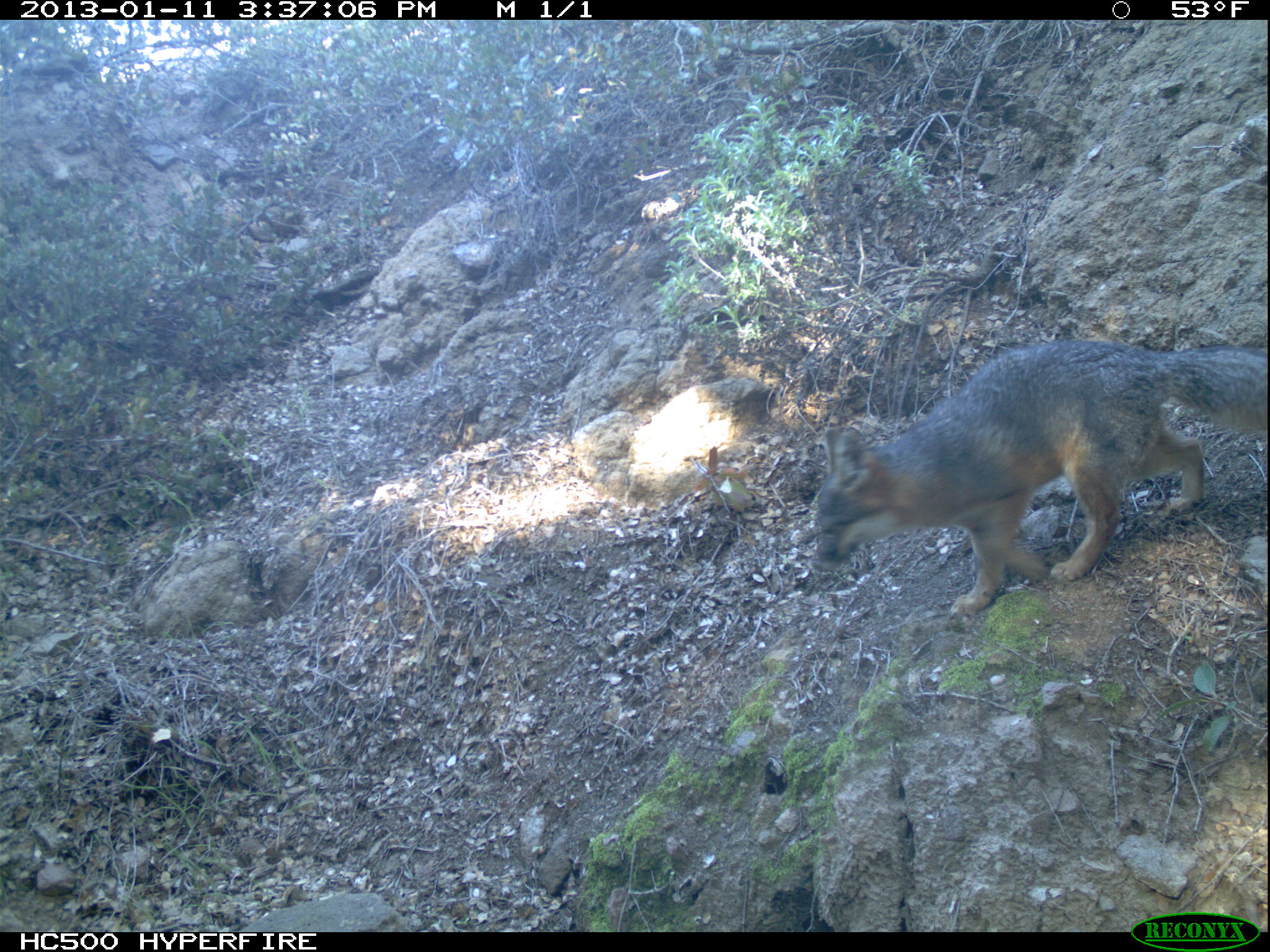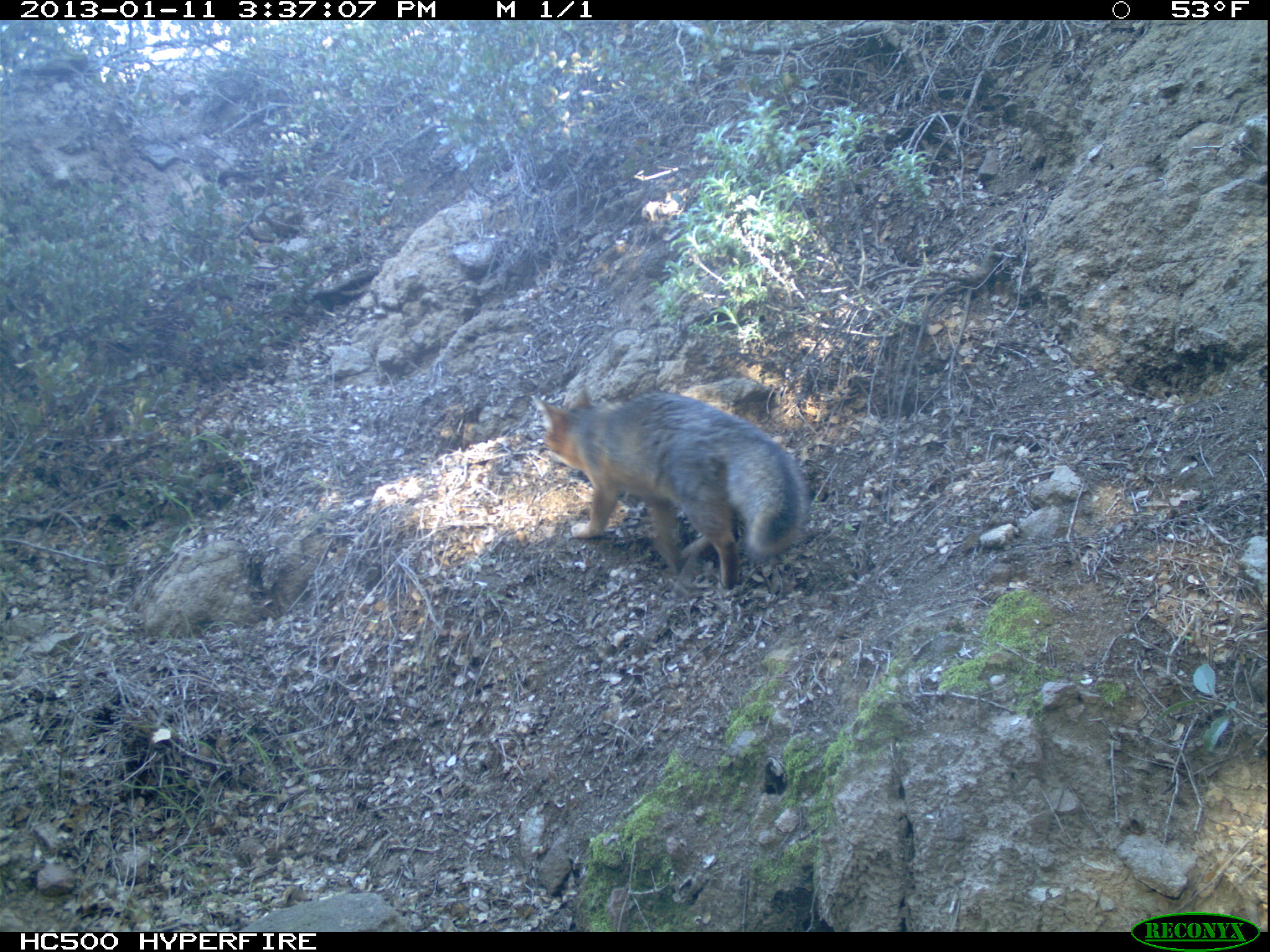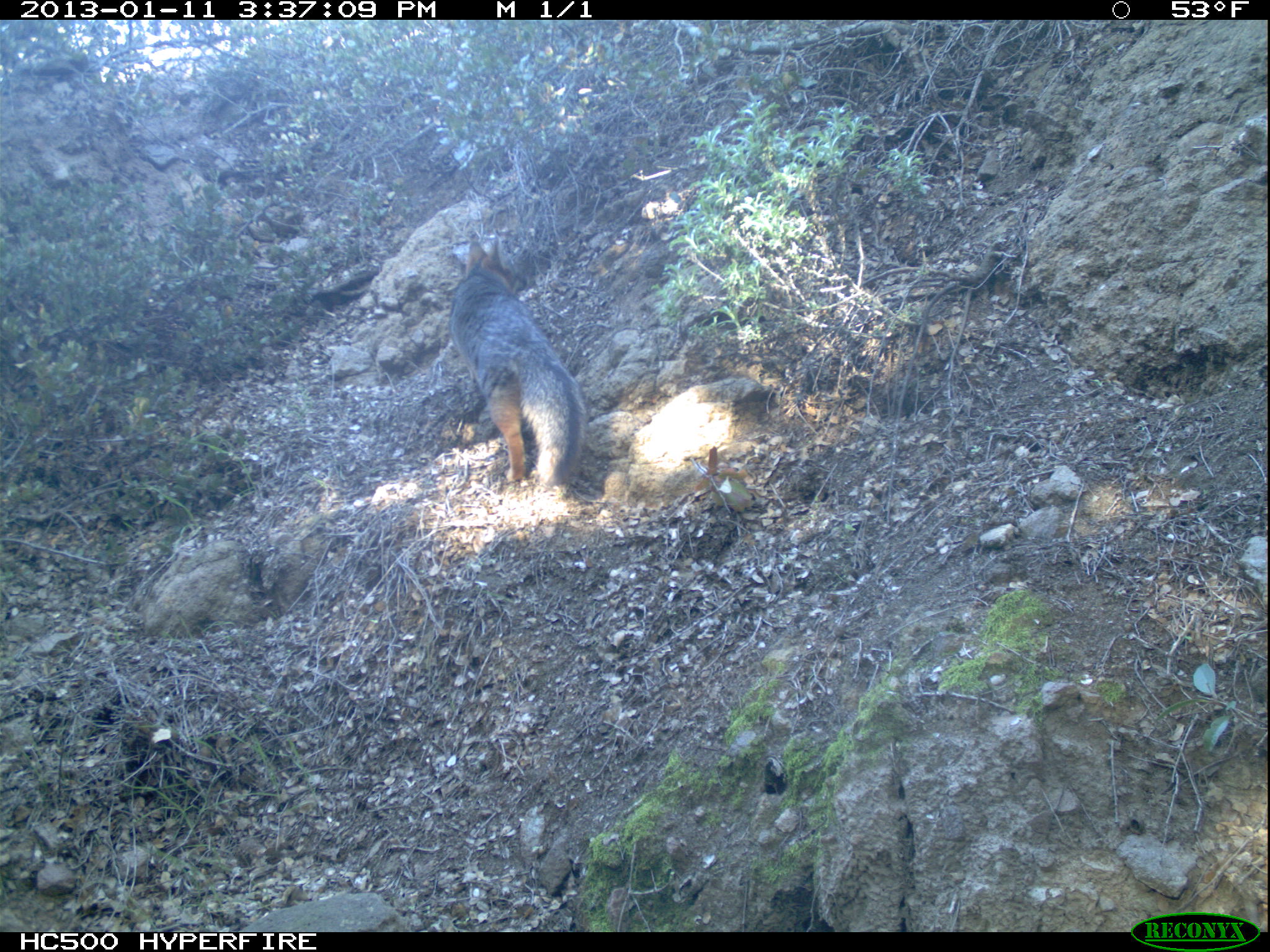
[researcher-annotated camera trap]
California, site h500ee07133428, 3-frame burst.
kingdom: Animalia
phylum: Chordata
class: Mammalia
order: Carnivora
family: Canidae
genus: Urocyon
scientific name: Urocyon littoralis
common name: island fox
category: fox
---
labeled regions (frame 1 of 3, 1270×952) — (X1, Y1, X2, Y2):
fox: (815, 339, 1269, 622)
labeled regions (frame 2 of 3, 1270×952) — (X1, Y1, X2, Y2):
fox: (530, 384, 807, 590)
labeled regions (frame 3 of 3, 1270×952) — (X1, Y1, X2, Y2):
fox: (448, 237, 585, 485)